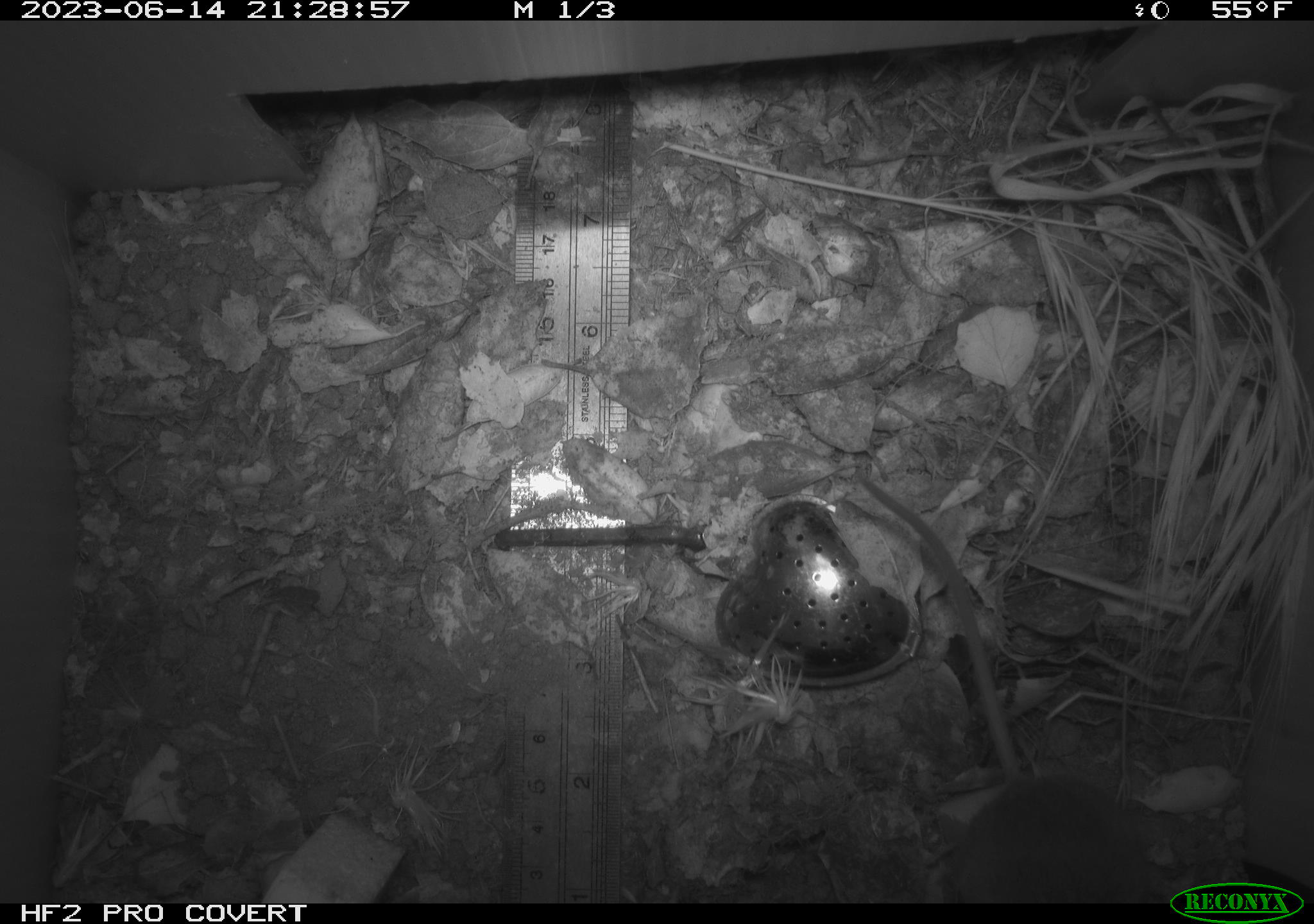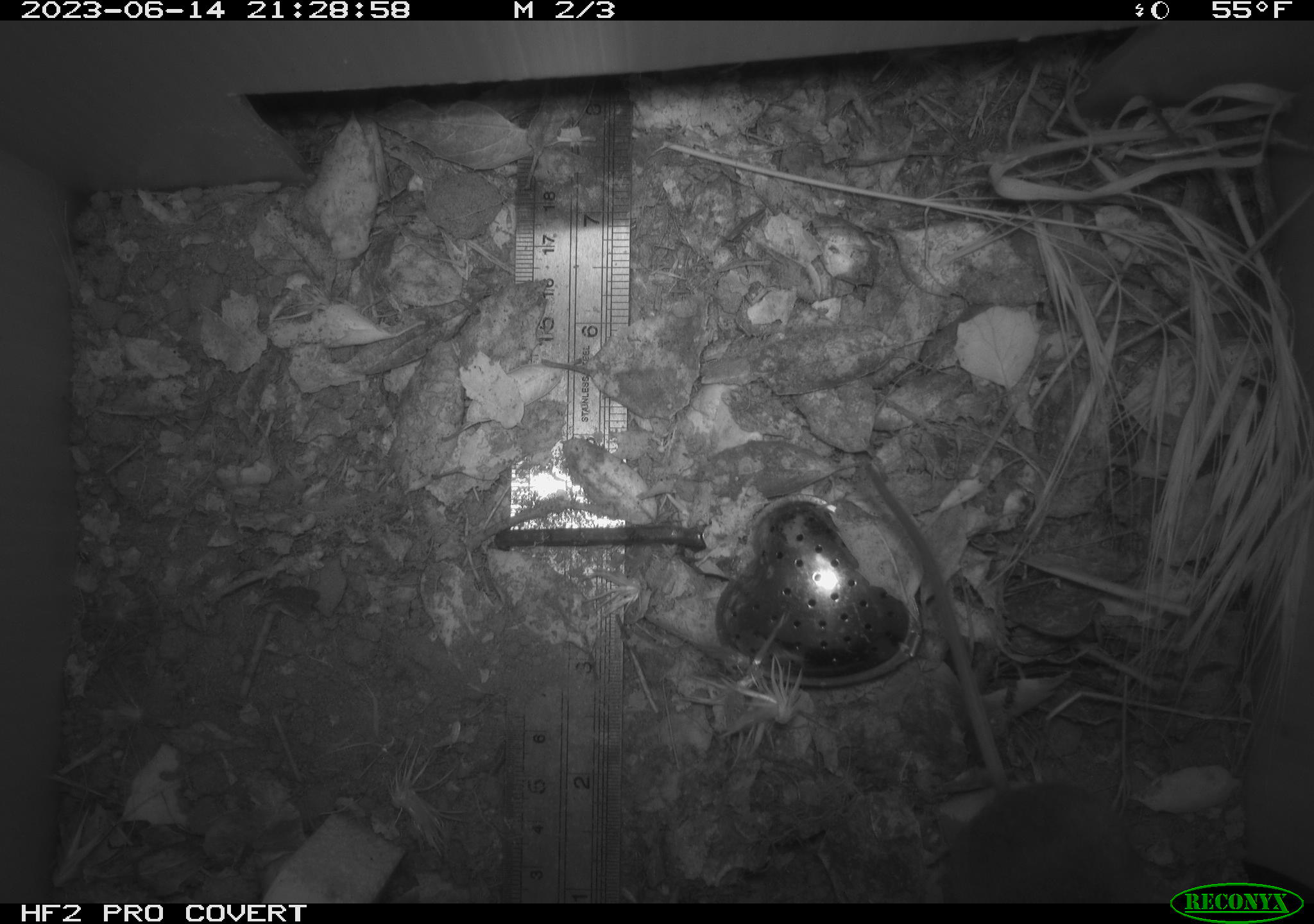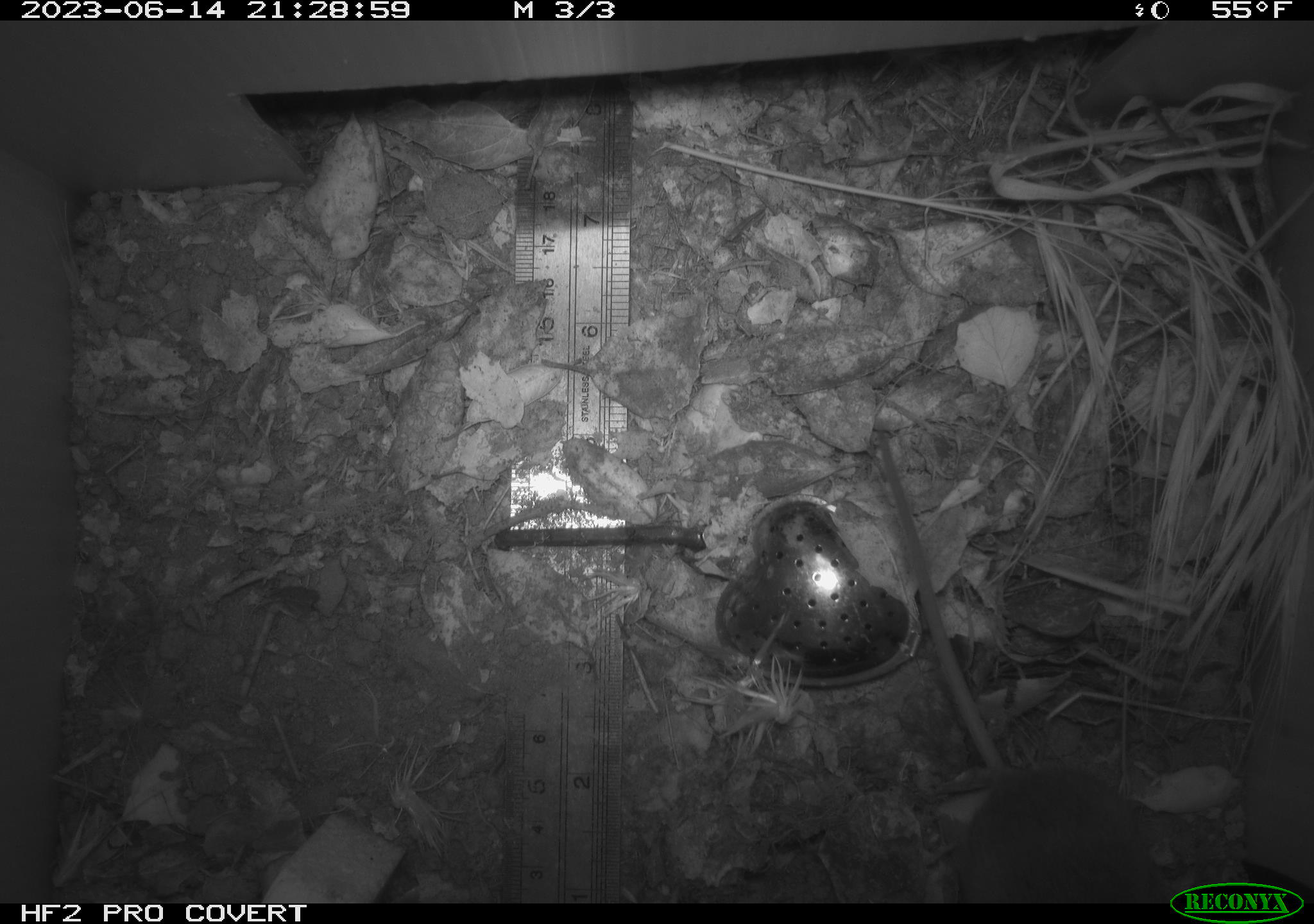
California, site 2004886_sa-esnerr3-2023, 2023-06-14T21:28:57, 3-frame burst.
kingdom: Animalia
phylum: Chordata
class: Mammalia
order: Rodentia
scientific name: Rodentia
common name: mouse species